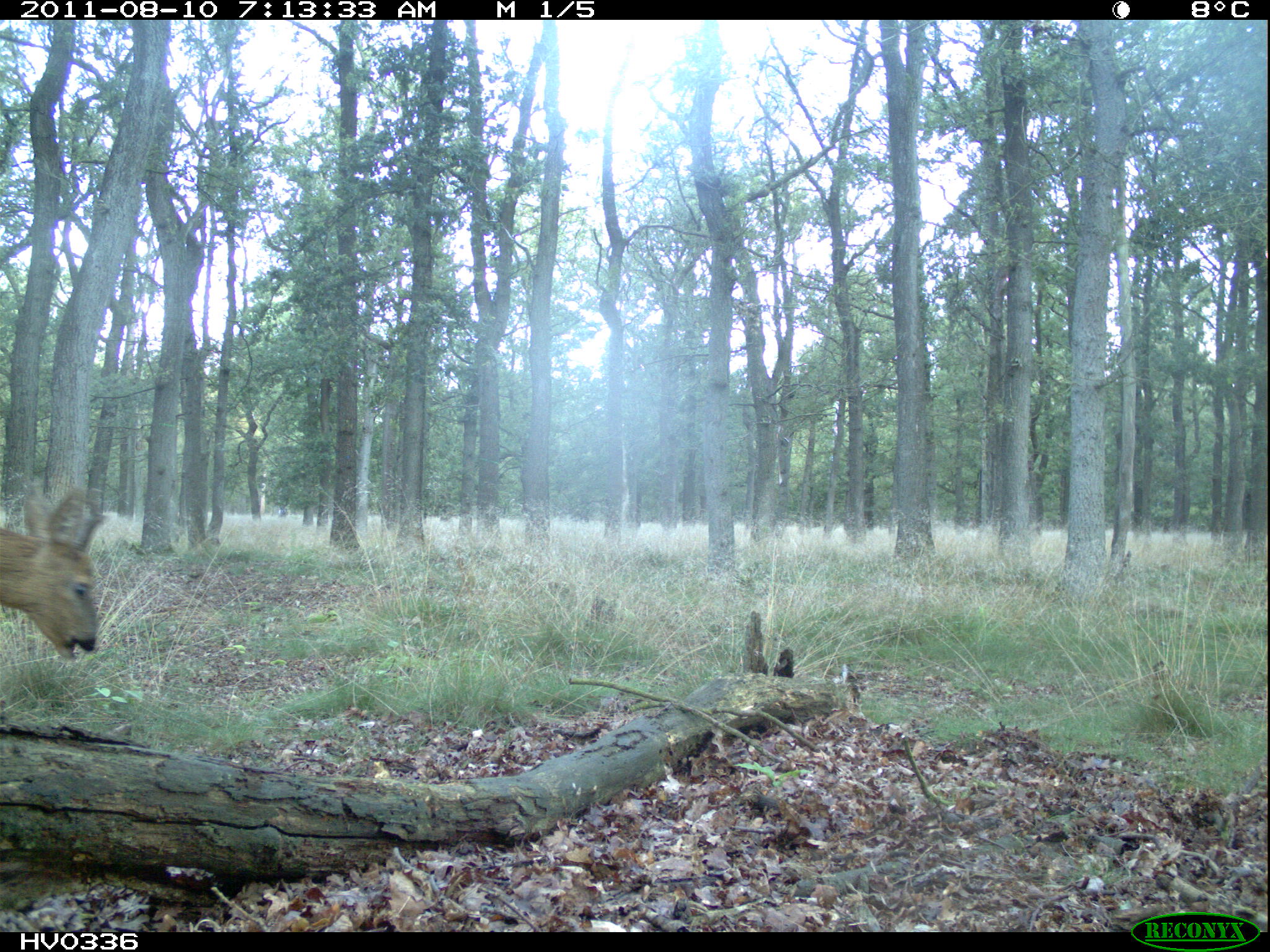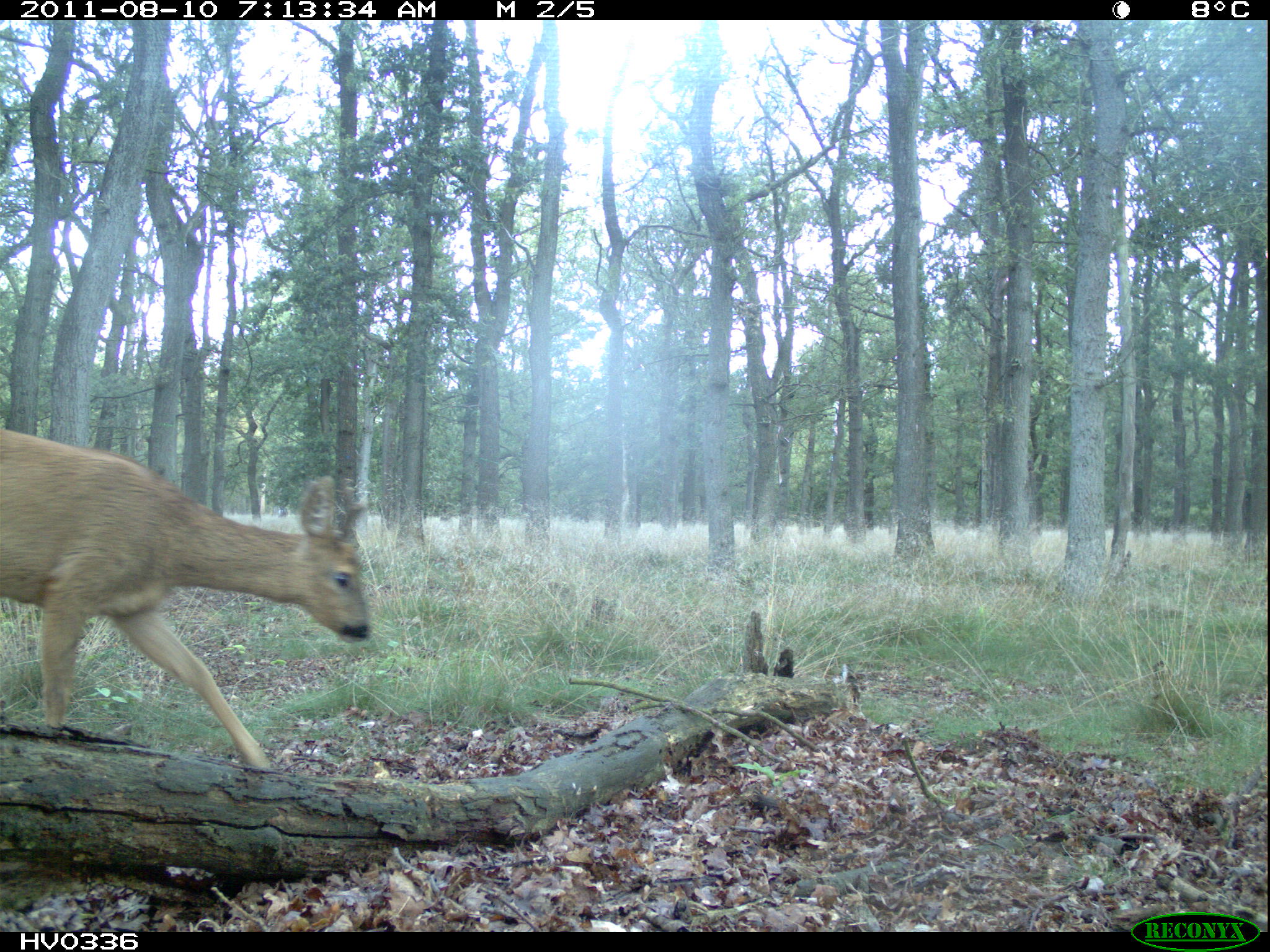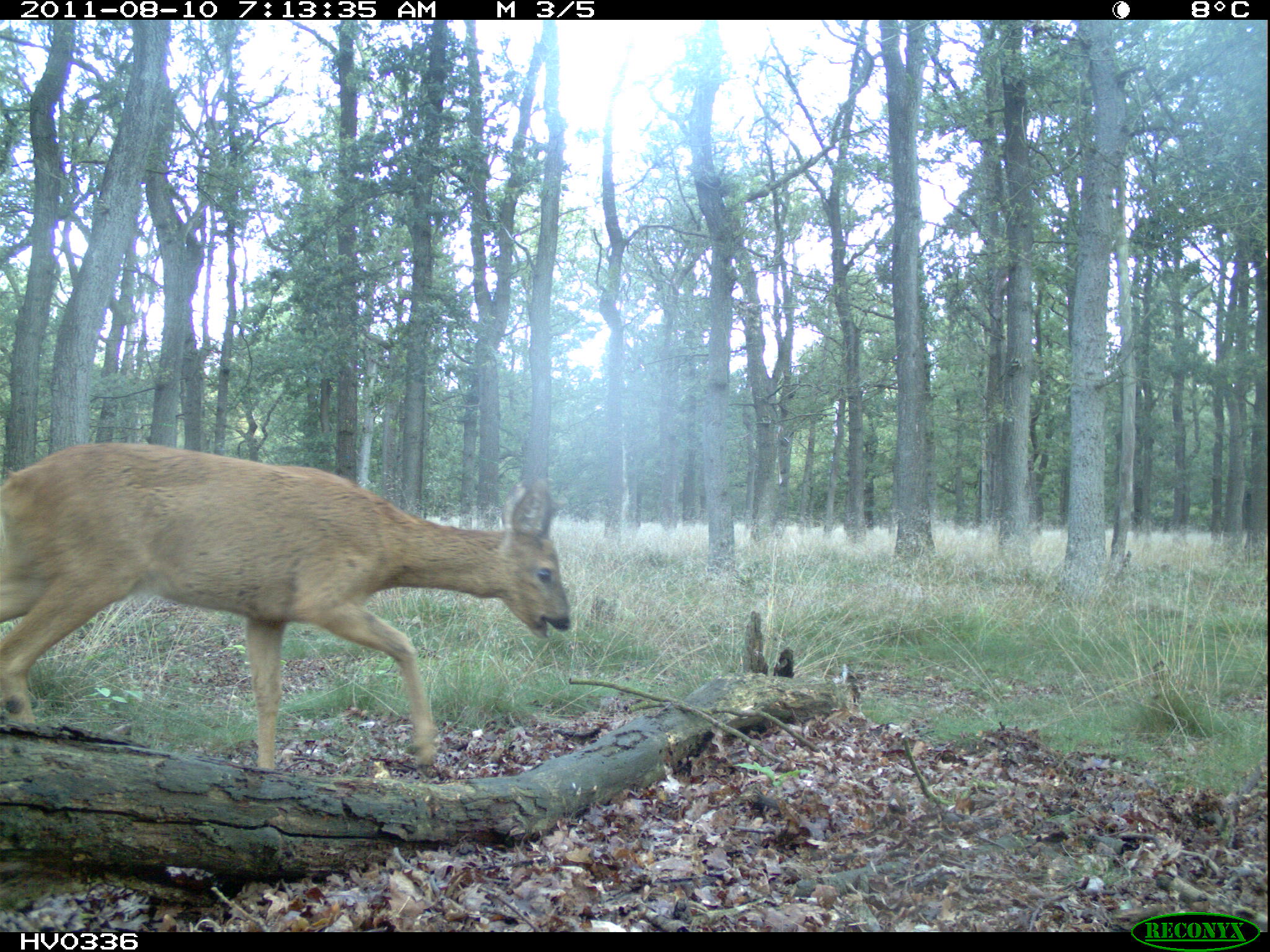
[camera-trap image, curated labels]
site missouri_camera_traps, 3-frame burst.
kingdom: Animalia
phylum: Chordata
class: Mammalia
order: Artiodactyla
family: Cervidae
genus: Capreolus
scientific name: Capreolus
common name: roe deer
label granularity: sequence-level